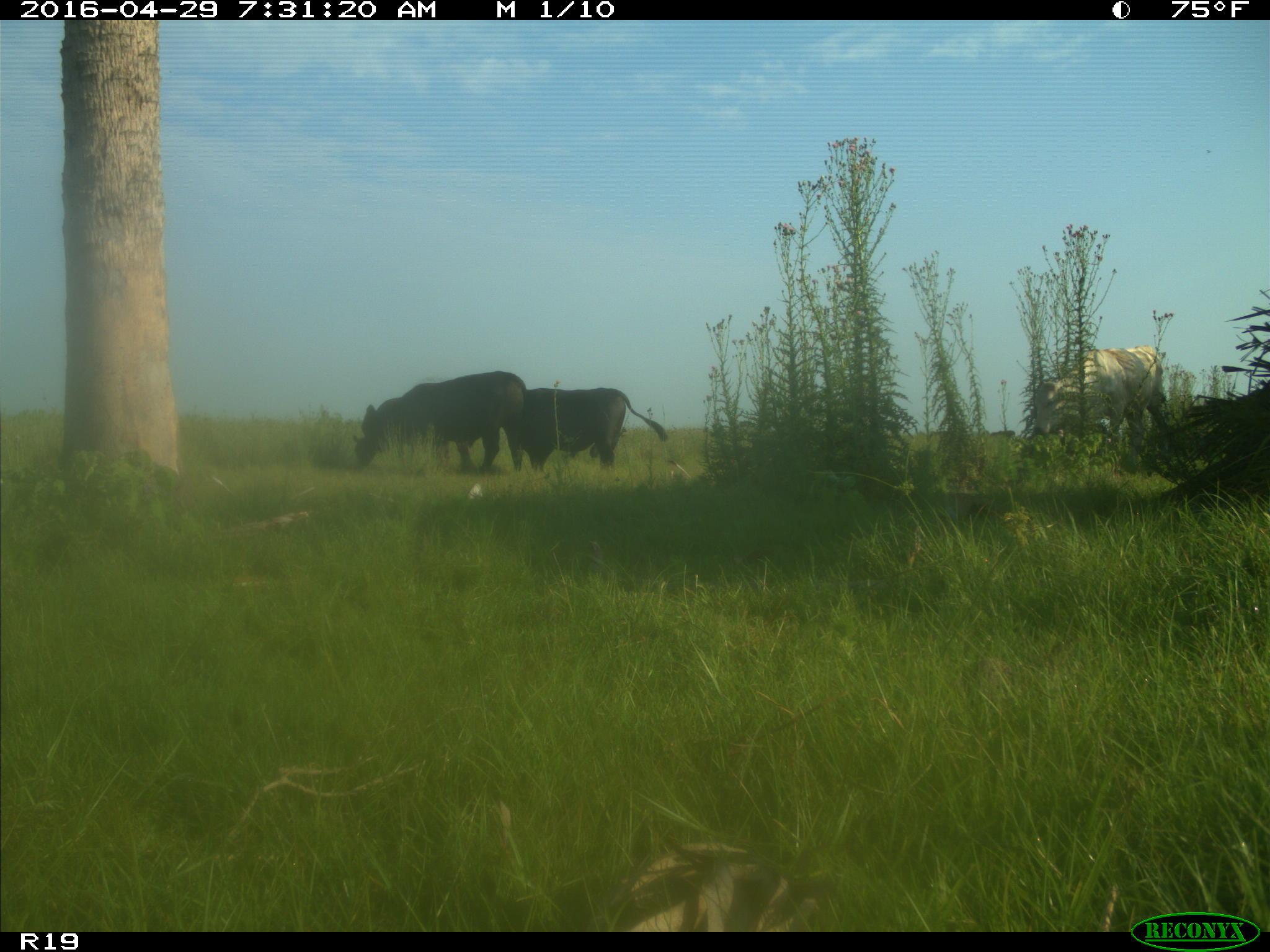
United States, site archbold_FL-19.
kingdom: Animalia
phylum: Chordata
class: Mammalia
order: Artiodactyla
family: Bovidae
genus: Bos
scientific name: Bos taurus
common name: domestic cow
Bos taurus (domestic cow).